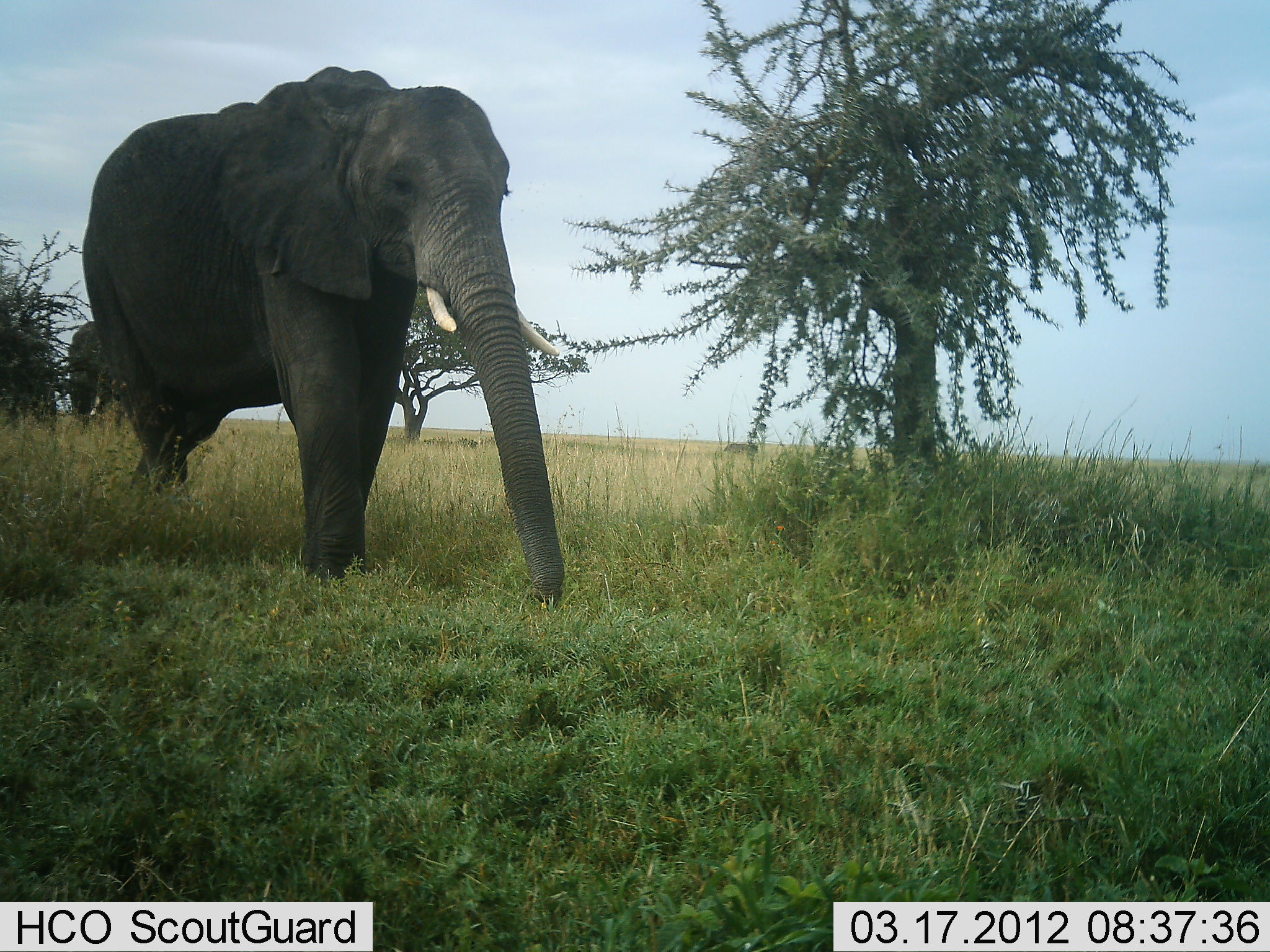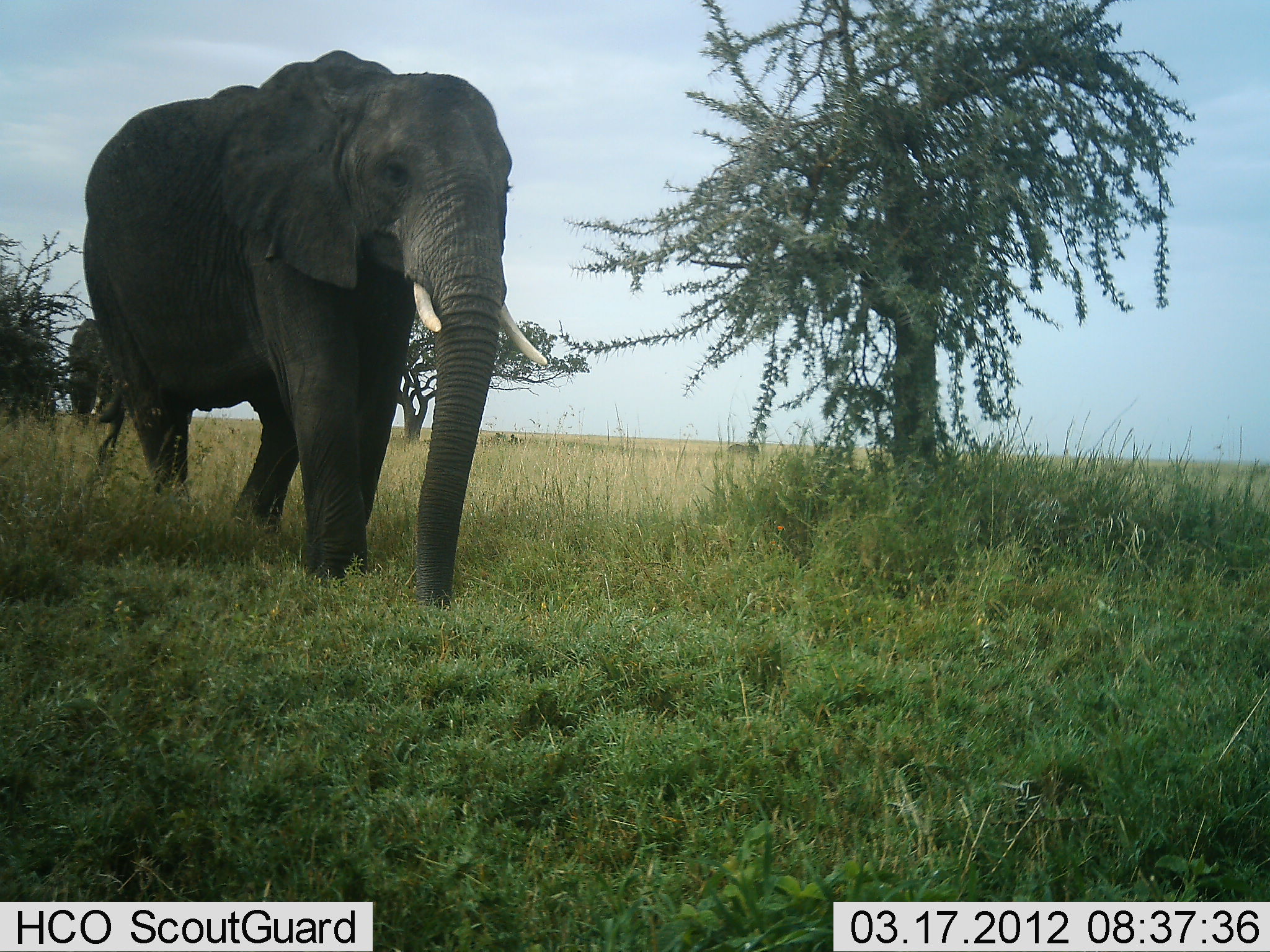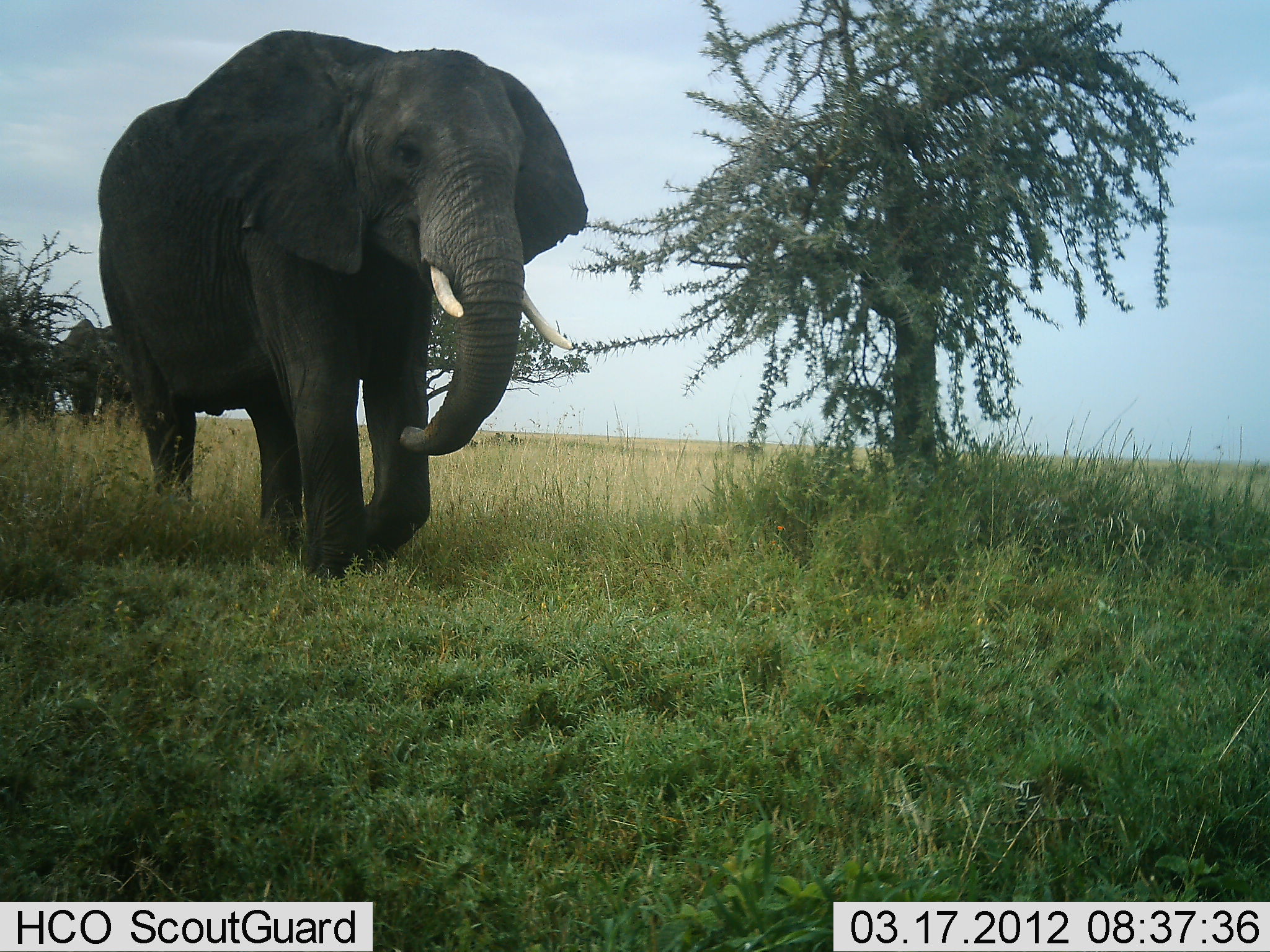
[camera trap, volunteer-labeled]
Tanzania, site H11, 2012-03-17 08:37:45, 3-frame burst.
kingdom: Animalia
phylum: Chordata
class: Mammalia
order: Proboscidea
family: Elephantidae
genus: Loxodonta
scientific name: Loxodonta africana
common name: african bush elephant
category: elephant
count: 2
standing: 17%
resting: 0%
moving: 89%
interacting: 0%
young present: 0%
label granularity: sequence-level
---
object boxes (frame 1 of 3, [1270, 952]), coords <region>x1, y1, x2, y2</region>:
animal: <region>80, 65, 569, 611</region>; <region>63, 317, 130, 428</region>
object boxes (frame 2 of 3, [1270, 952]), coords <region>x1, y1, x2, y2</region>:
animal: <region>84, 48, 550, 608</region>; <region>66, 317, 144, 460</region>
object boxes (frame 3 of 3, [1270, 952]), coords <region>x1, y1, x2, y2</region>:
animal: <region>94, 29, 591, 592</region>